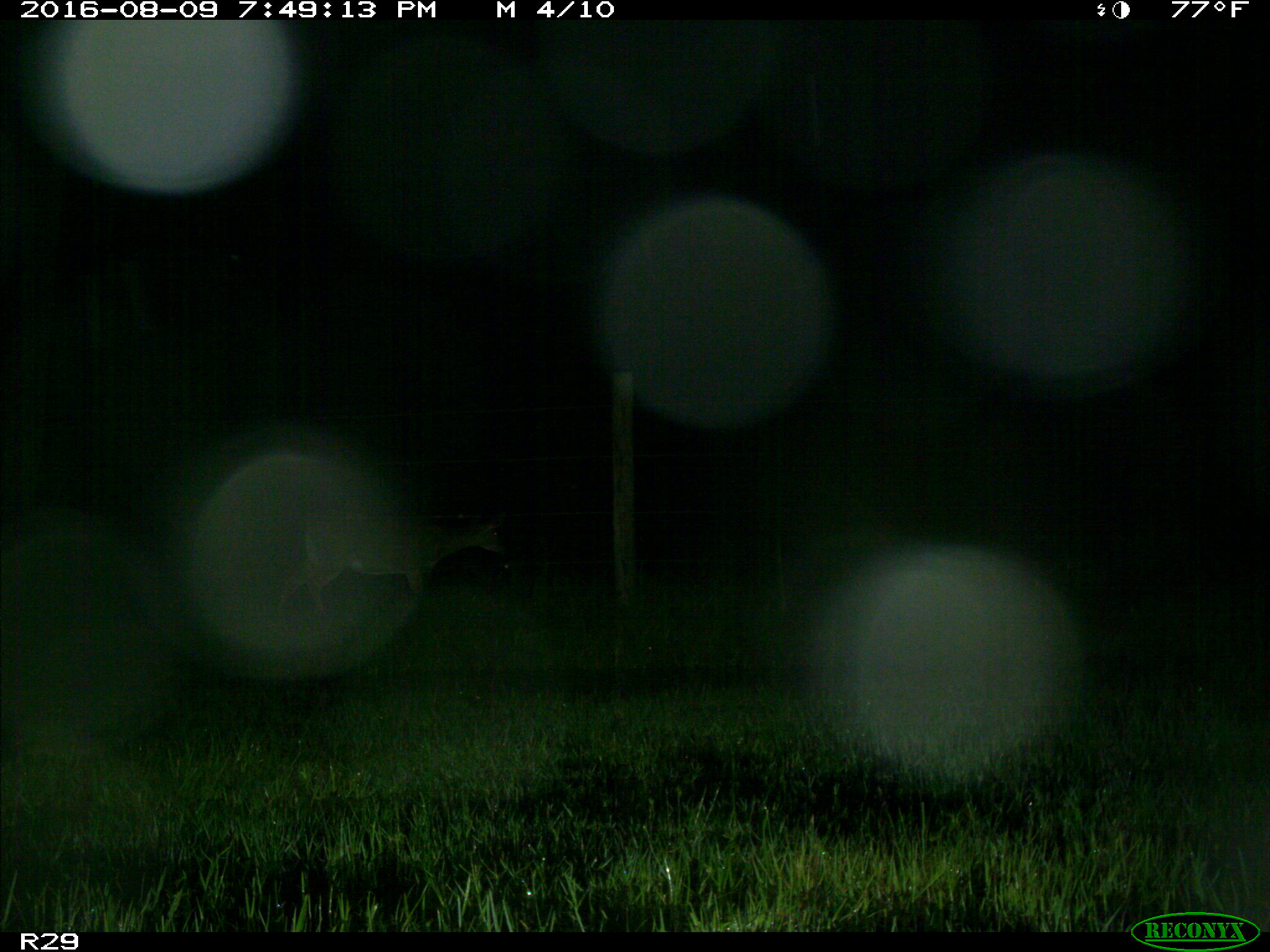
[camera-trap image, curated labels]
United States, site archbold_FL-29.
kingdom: Animalia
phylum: Chordata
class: Mammalia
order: Artiodactyla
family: Cervidae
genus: Odocoileus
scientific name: Odocoileus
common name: deer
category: unidentified deer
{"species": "unidentified deer (deer) (Odocoileus)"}